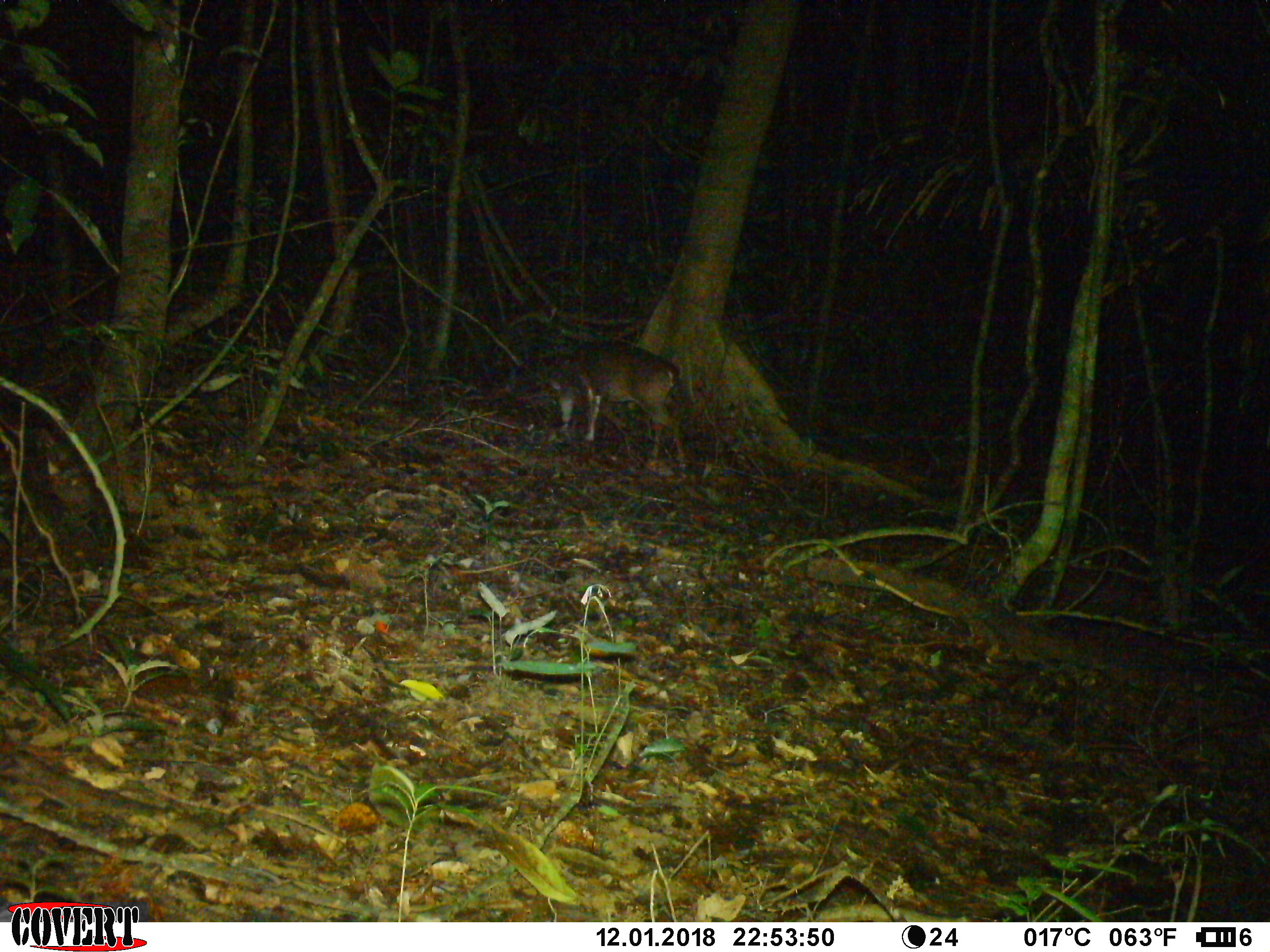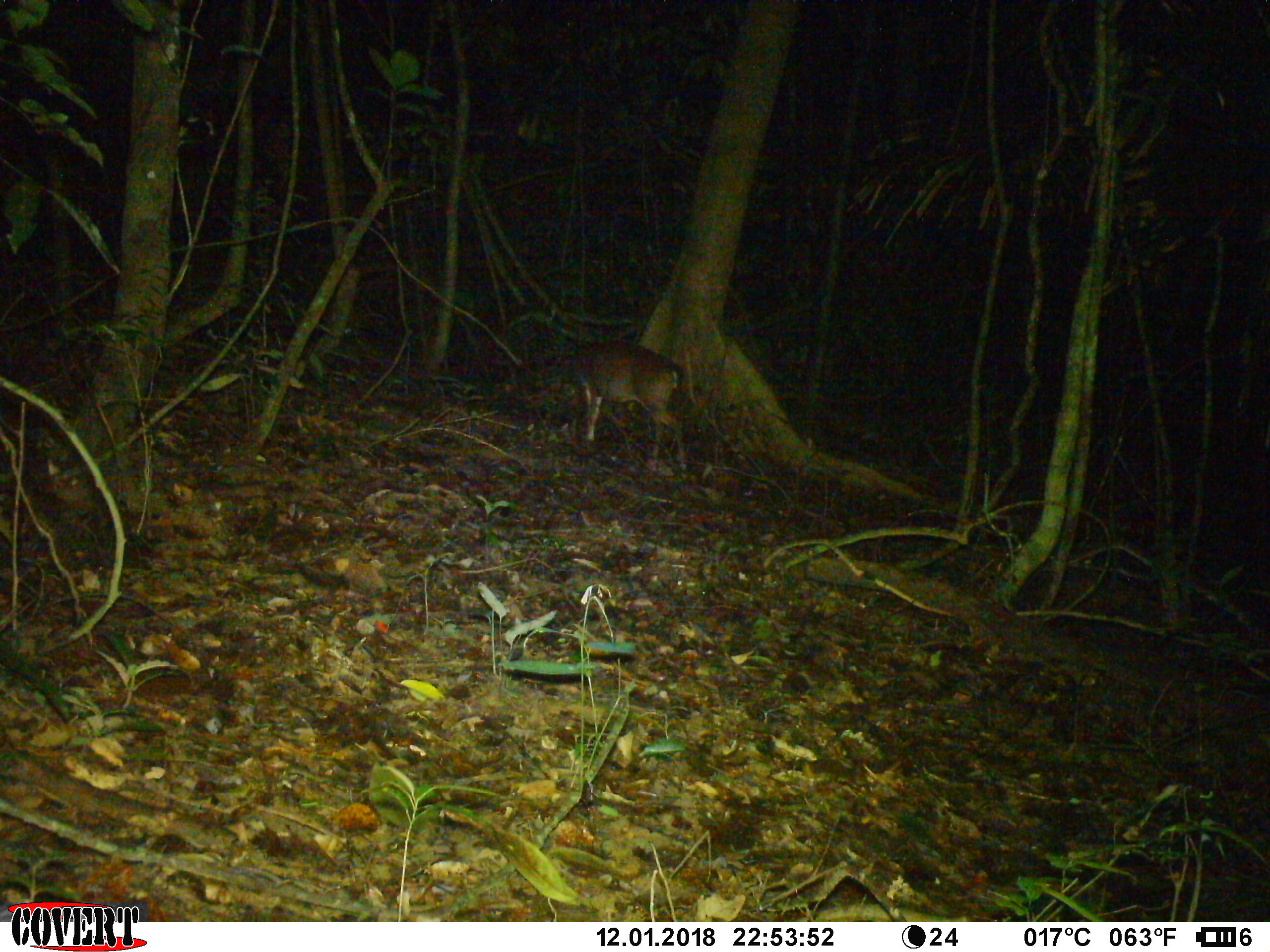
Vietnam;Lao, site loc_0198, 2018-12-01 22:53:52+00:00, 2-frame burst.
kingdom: Animalia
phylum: Chordata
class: Mammalia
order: Artiodactyla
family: Cervidae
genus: Muntiacus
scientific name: Muntiacus vuquangensis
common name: large-antlered muntjac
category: large antlered muntjac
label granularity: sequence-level